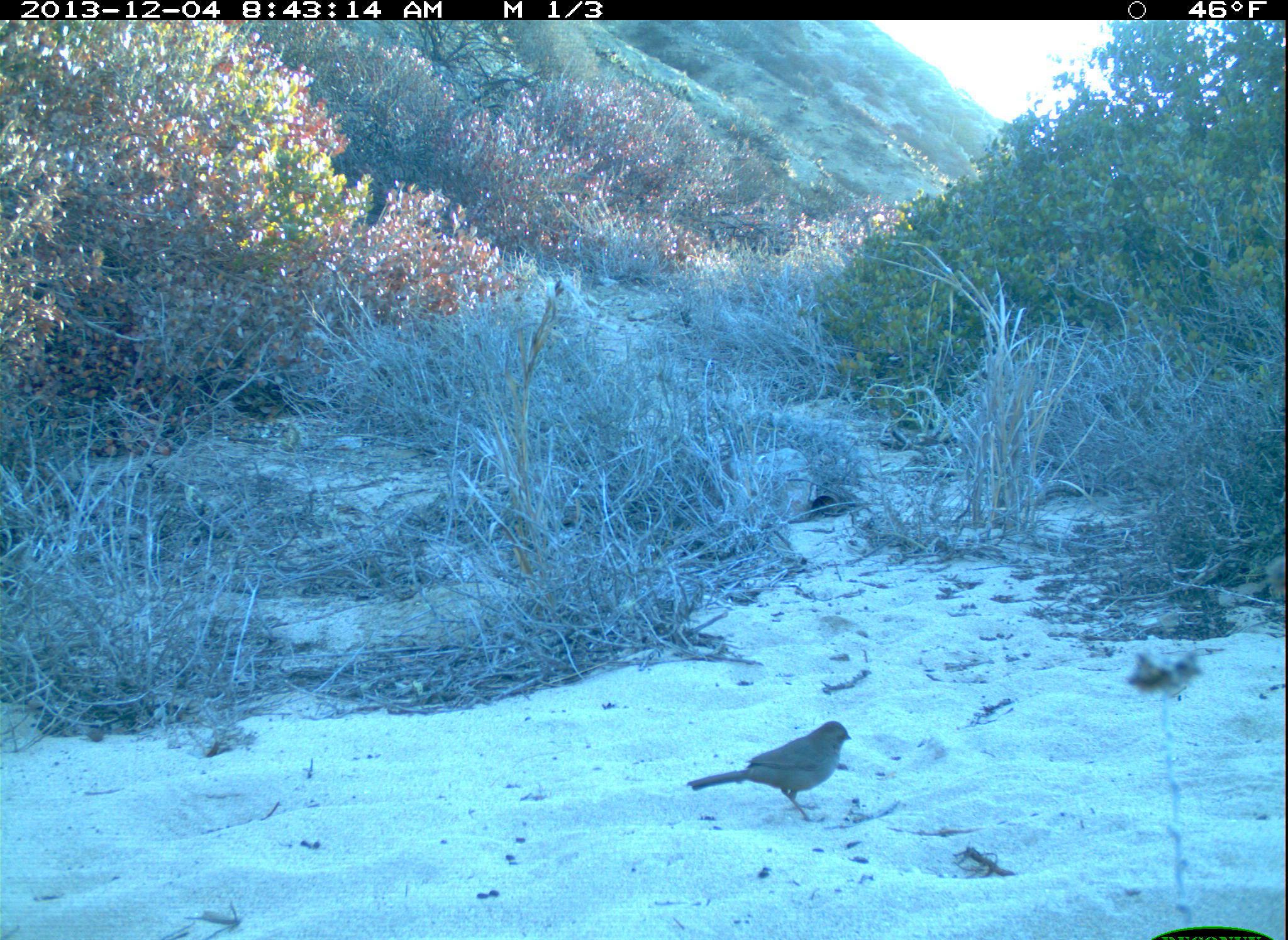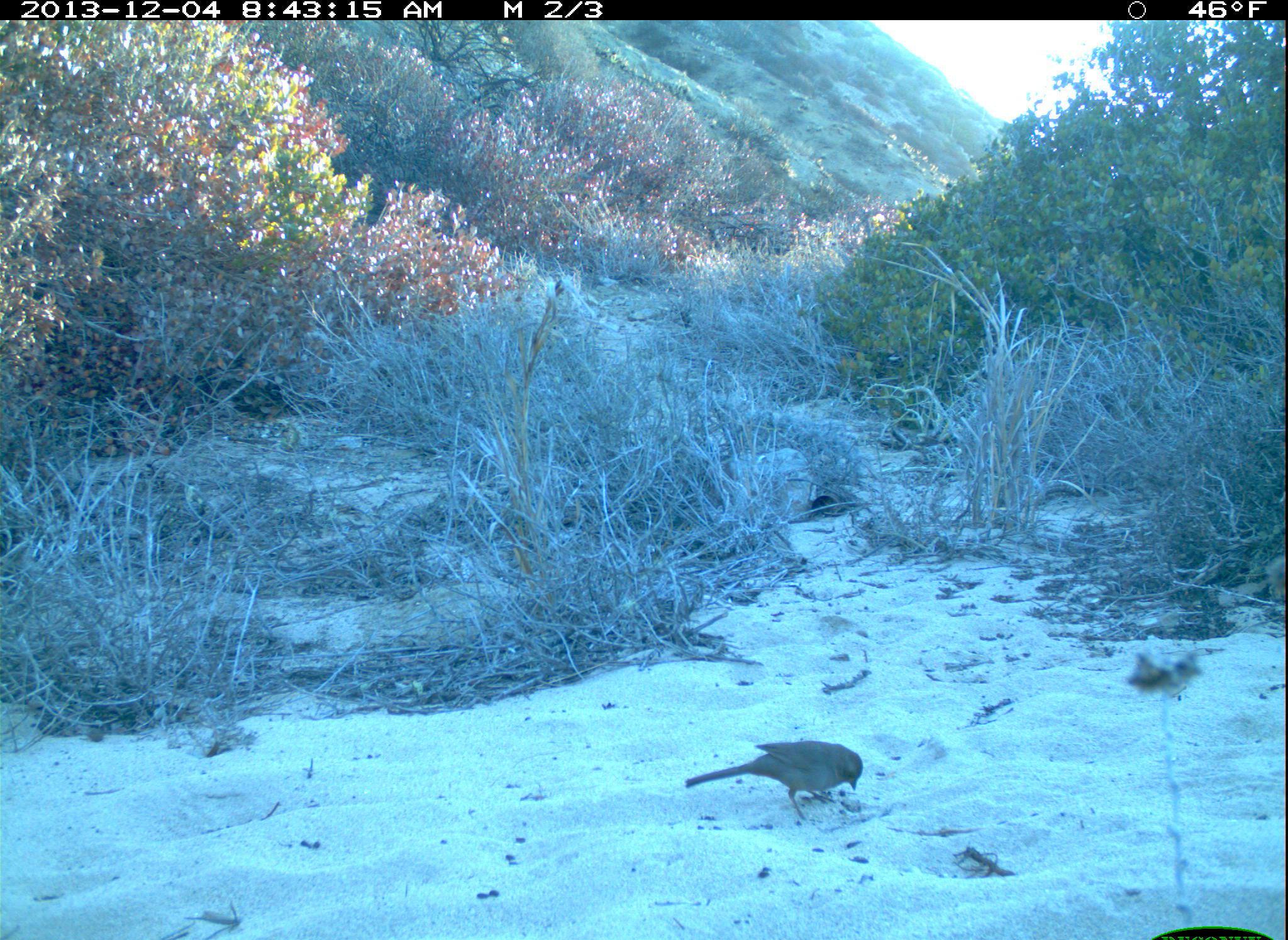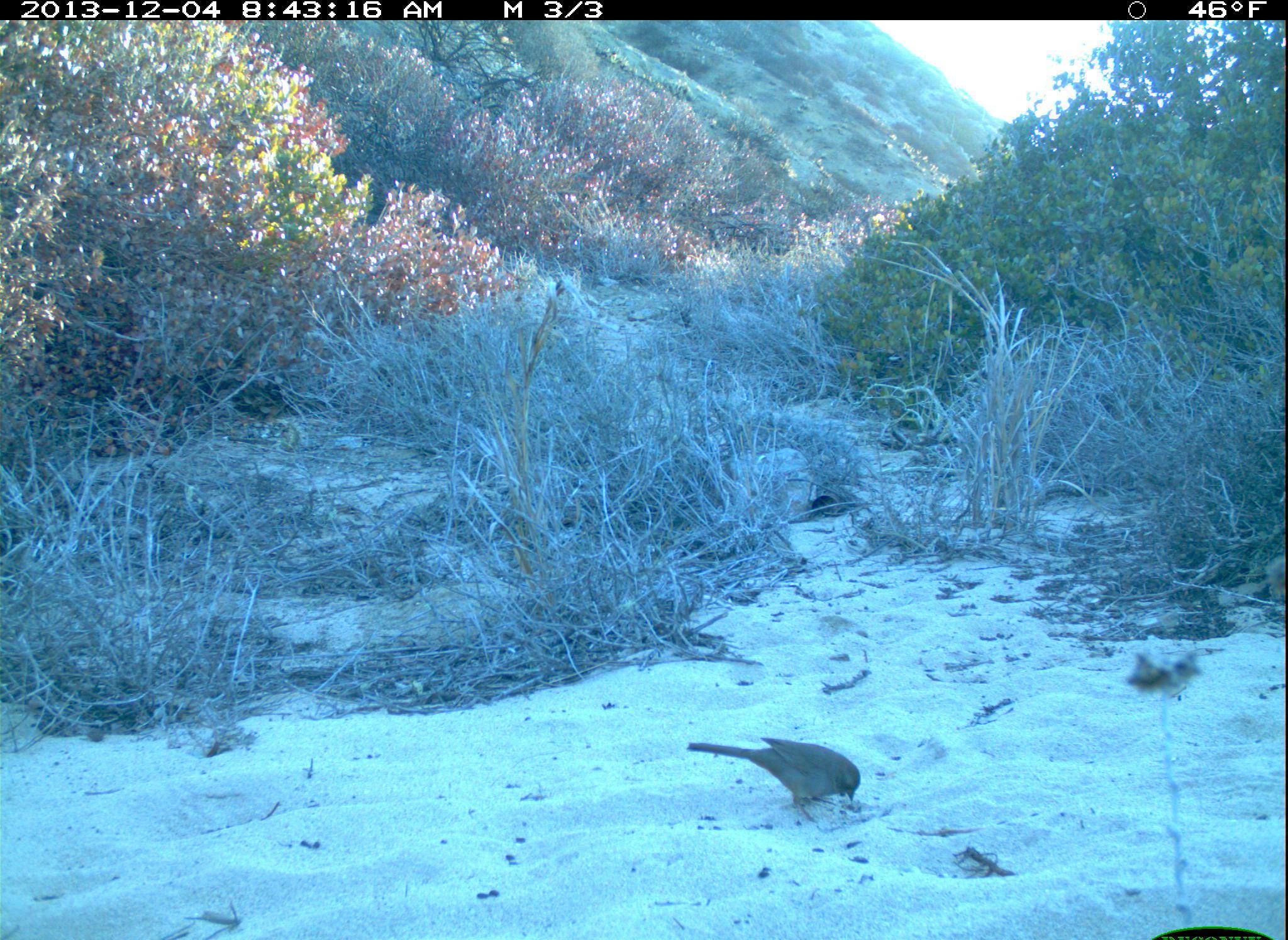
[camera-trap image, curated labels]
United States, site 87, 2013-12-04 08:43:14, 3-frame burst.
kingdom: Animalia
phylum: Chordata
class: Aves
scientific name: Aves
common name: bird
Bird (Aves).